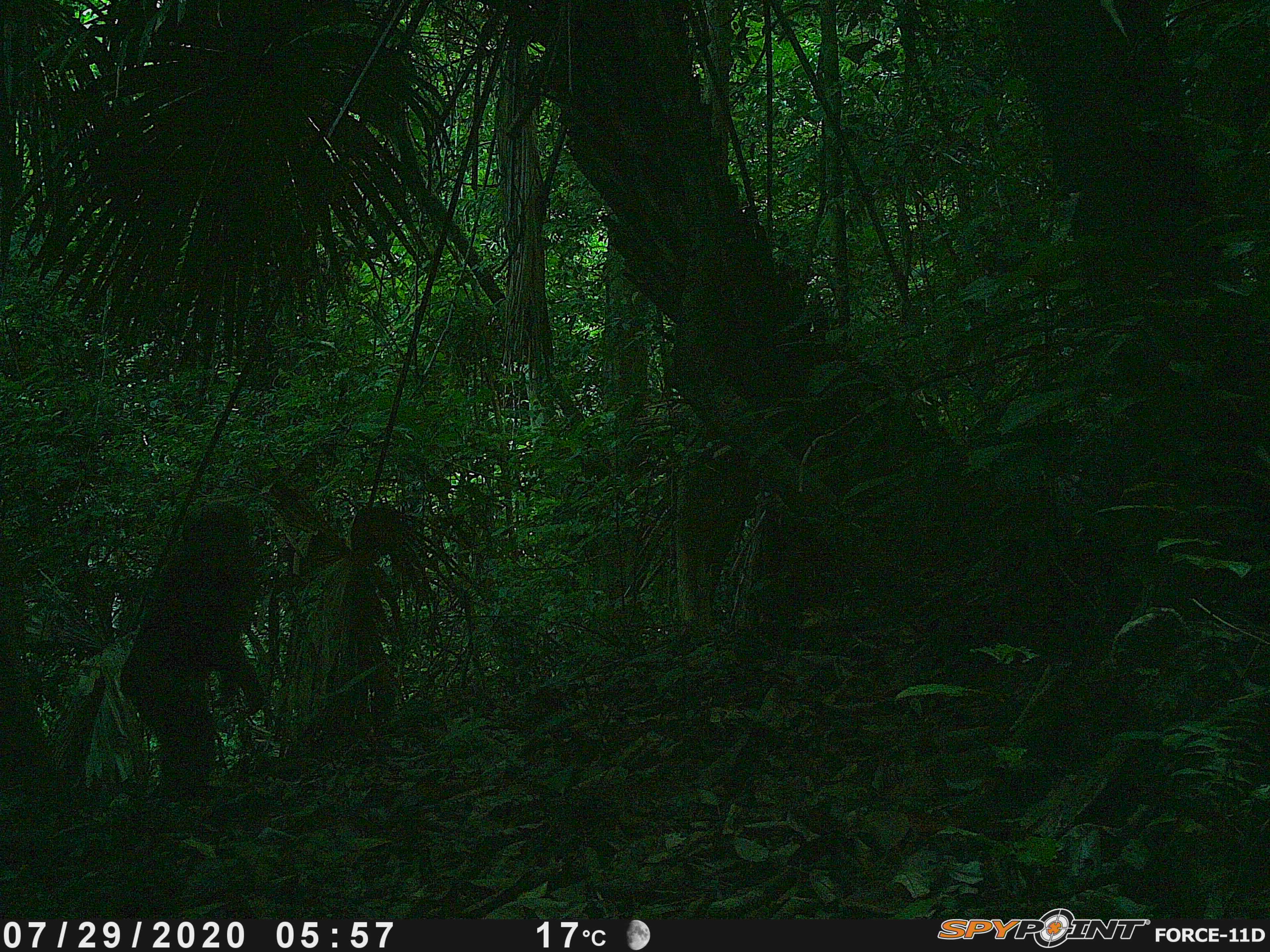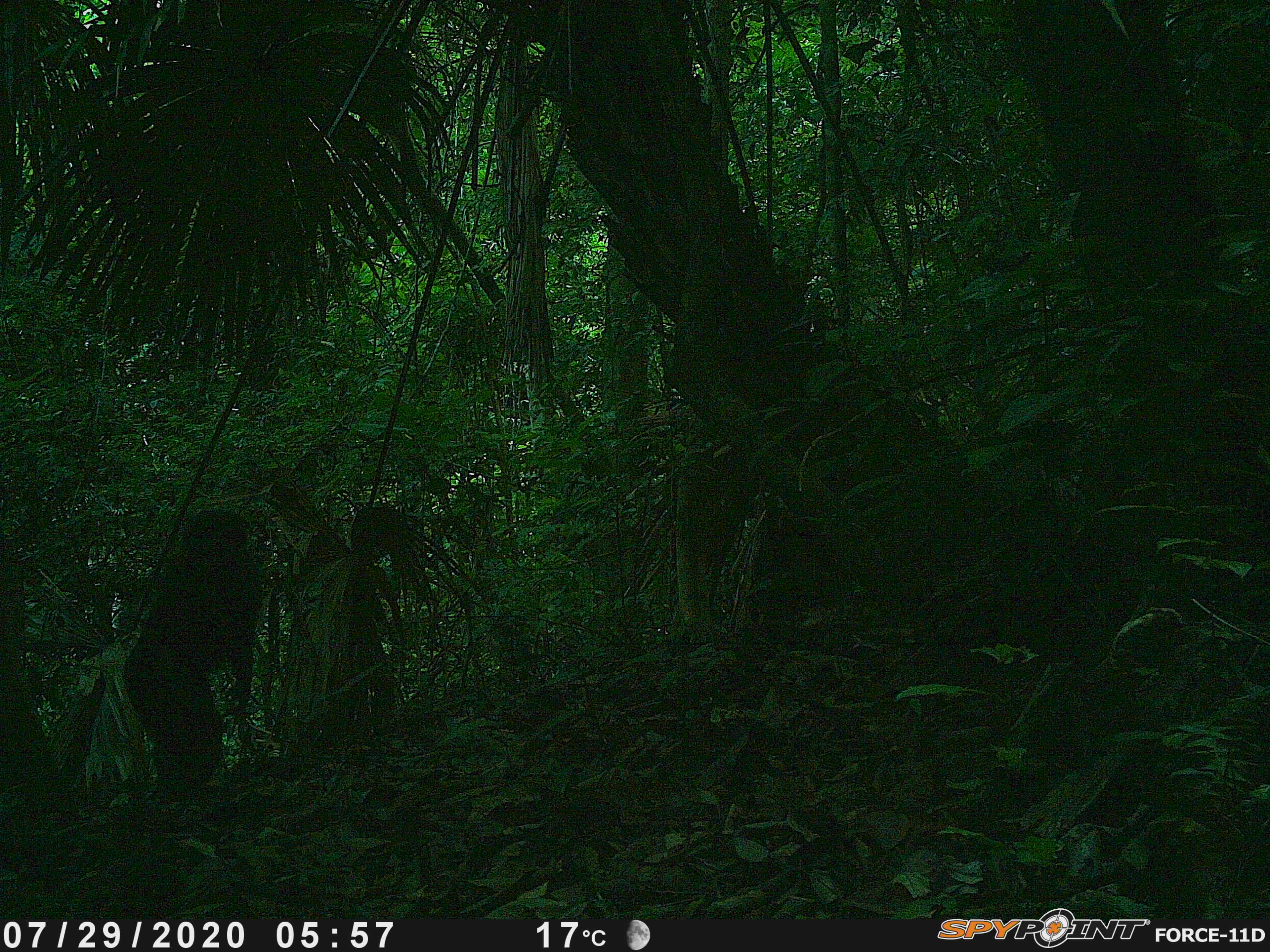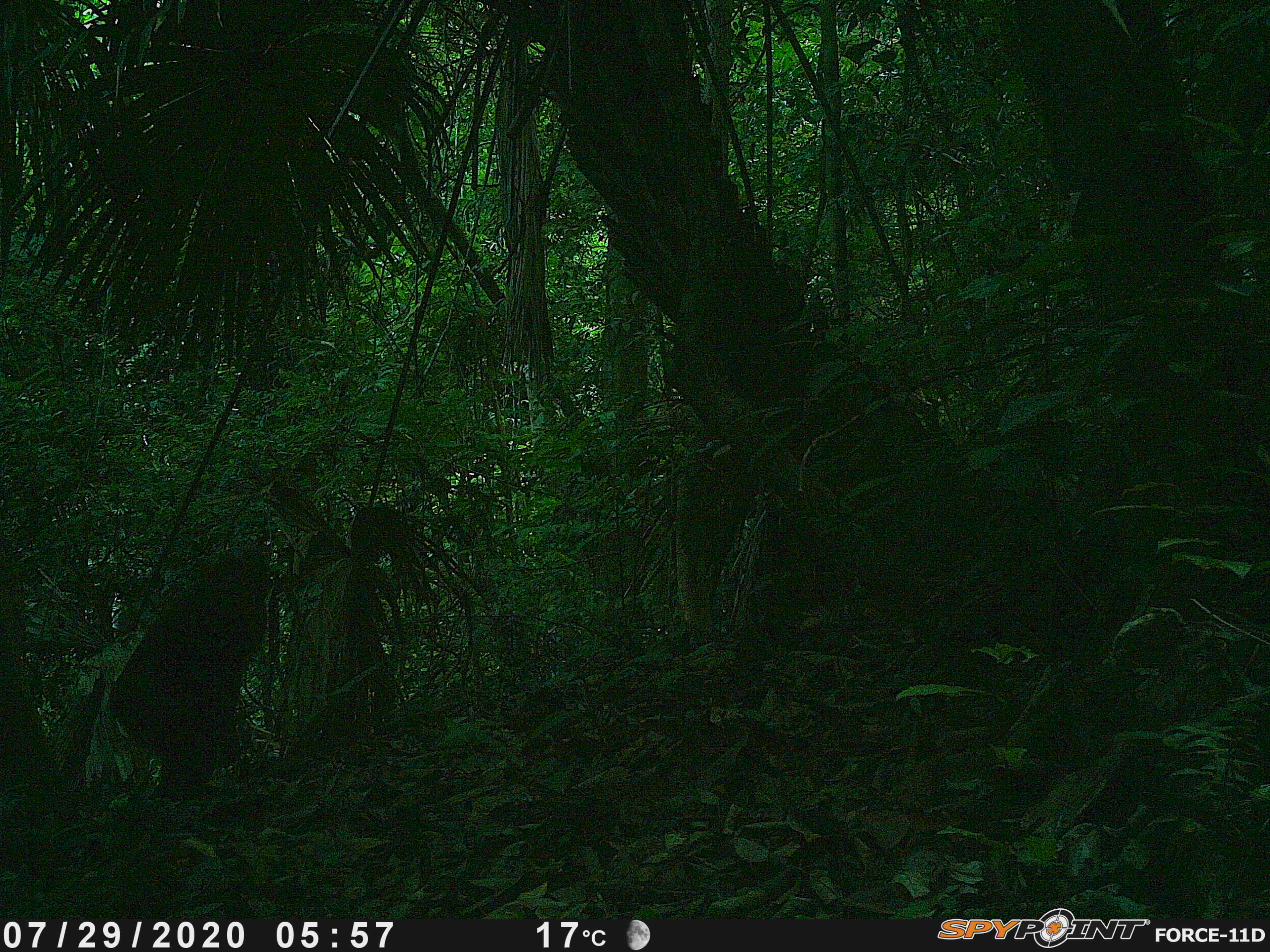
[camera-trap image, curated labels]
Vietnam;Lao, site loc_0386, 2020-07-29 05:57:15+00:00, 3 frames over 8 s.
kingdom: Animalia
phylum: Chordata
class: Mammalia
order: Primates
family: Cercopithecidae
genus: Macaca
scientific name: Macaca arctoides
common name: stump-tailed macaque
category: stump tailed macaque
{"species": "stump tailed macaque (stump-tailed macaque) (Macaca arctoides)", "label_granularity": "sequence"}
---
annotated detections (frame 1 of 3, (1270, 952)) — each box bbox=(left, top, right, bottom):
stump tailed macaque: bbox=(116, 498, 267, 804)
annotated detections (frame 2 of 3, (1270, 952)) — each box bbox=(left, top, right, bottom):
stump tailed macaque: bbox=(122, 504, 264, 802)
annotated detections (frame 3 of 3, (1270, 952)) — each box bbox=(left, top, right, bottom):
stump tailed macaque: bbox=(109, 552, 265, 793)